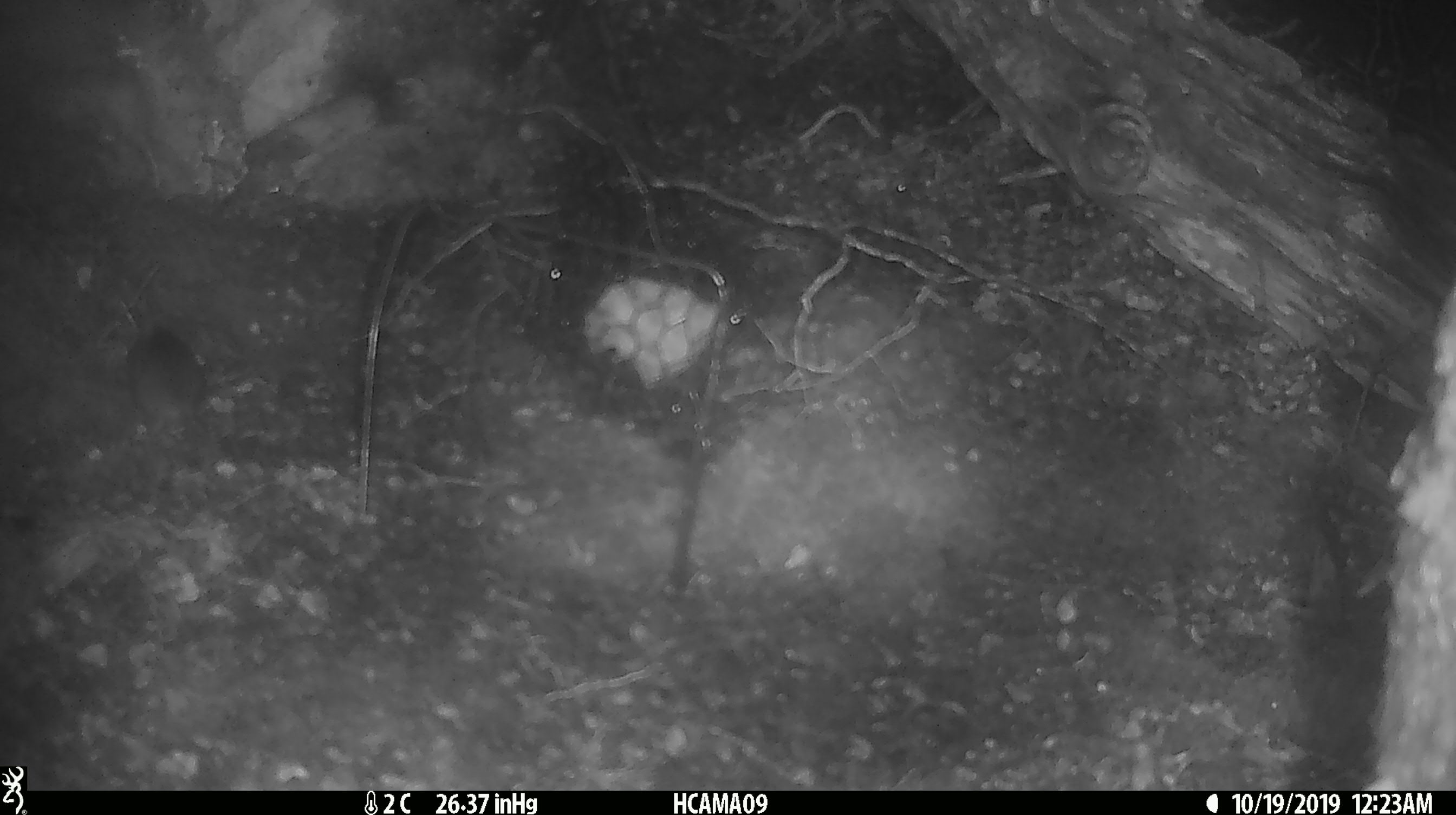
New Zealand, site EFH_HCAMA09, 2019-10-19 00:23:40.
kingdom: Animalia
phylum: Chordata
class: Mammalia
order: Rodentia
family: Muridae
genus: Mus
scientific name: Mus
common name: mouse